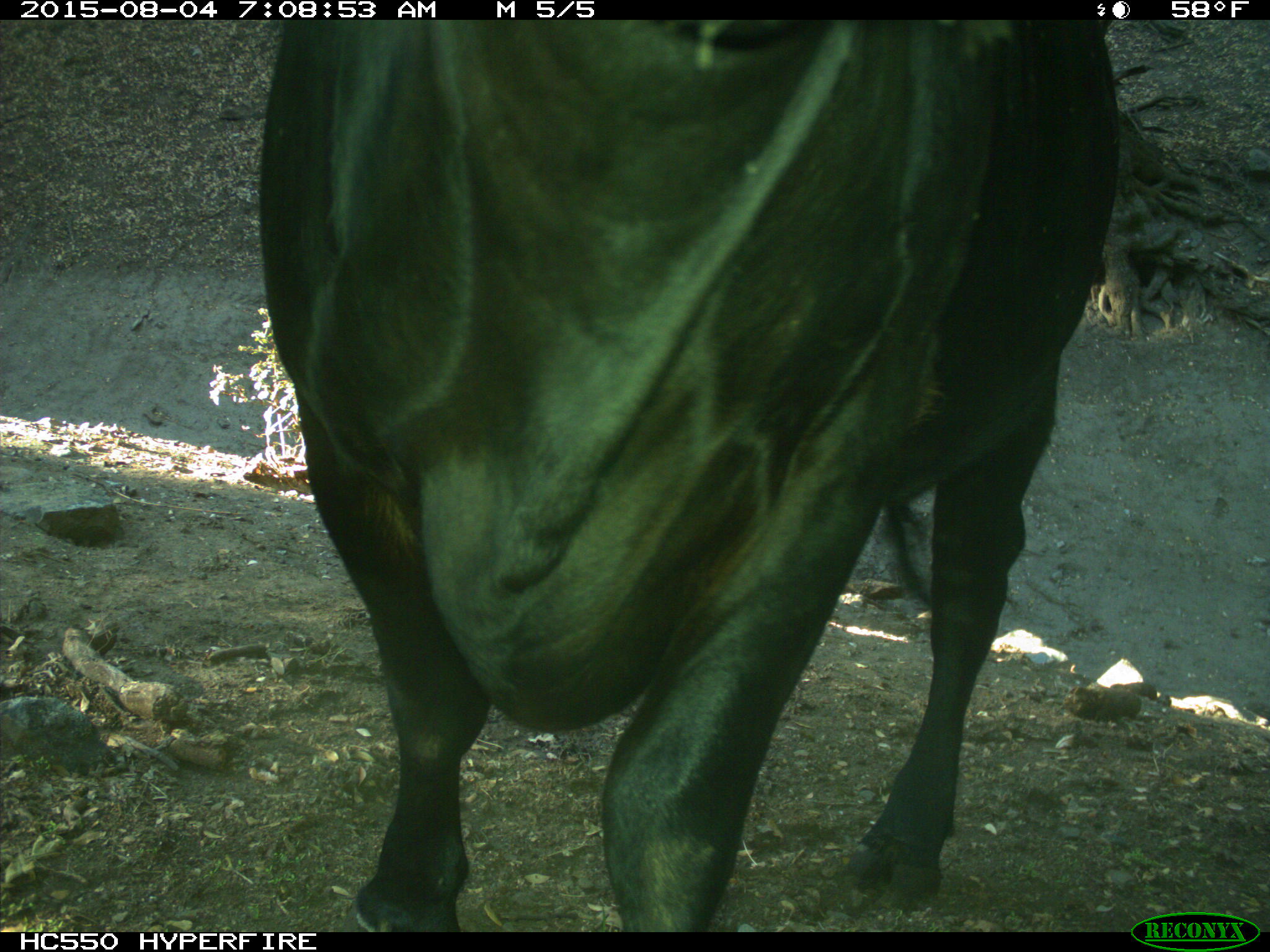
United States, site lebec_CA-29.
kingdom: Animalia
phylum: Chordata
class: Mammalia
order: Artiodactyla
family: Bovidae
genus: Bos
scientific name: Bos taurus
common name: domestic cow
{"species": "Bos taurus (domestic cow)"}